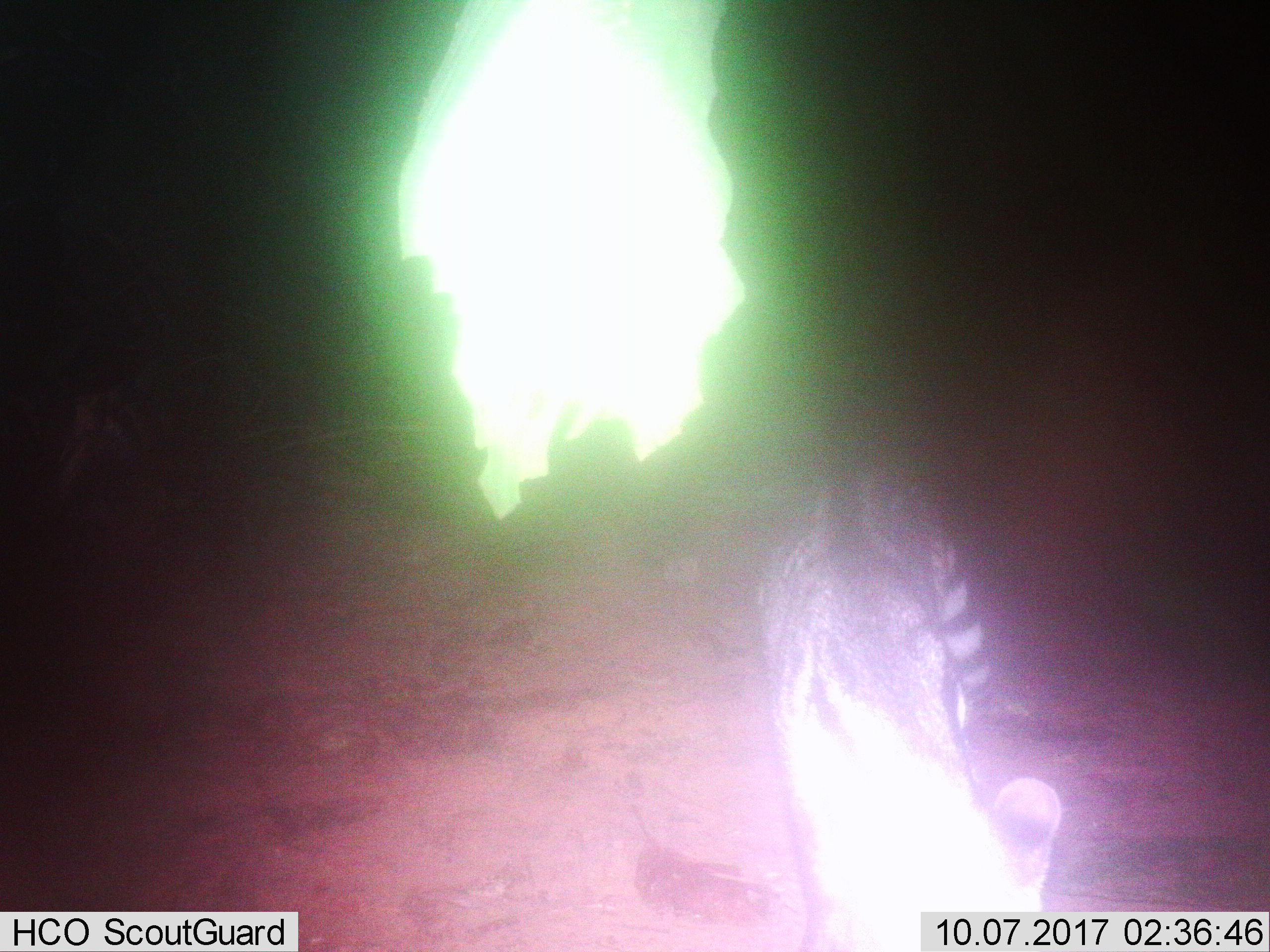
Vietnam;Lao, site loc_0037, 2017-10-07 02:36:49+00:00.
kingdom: Animalia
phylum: Chordata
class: Mammalia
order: Carnivora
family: Viverridae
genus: Viverra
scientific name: Viverra zibetha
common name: large indian civet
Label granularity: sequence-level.